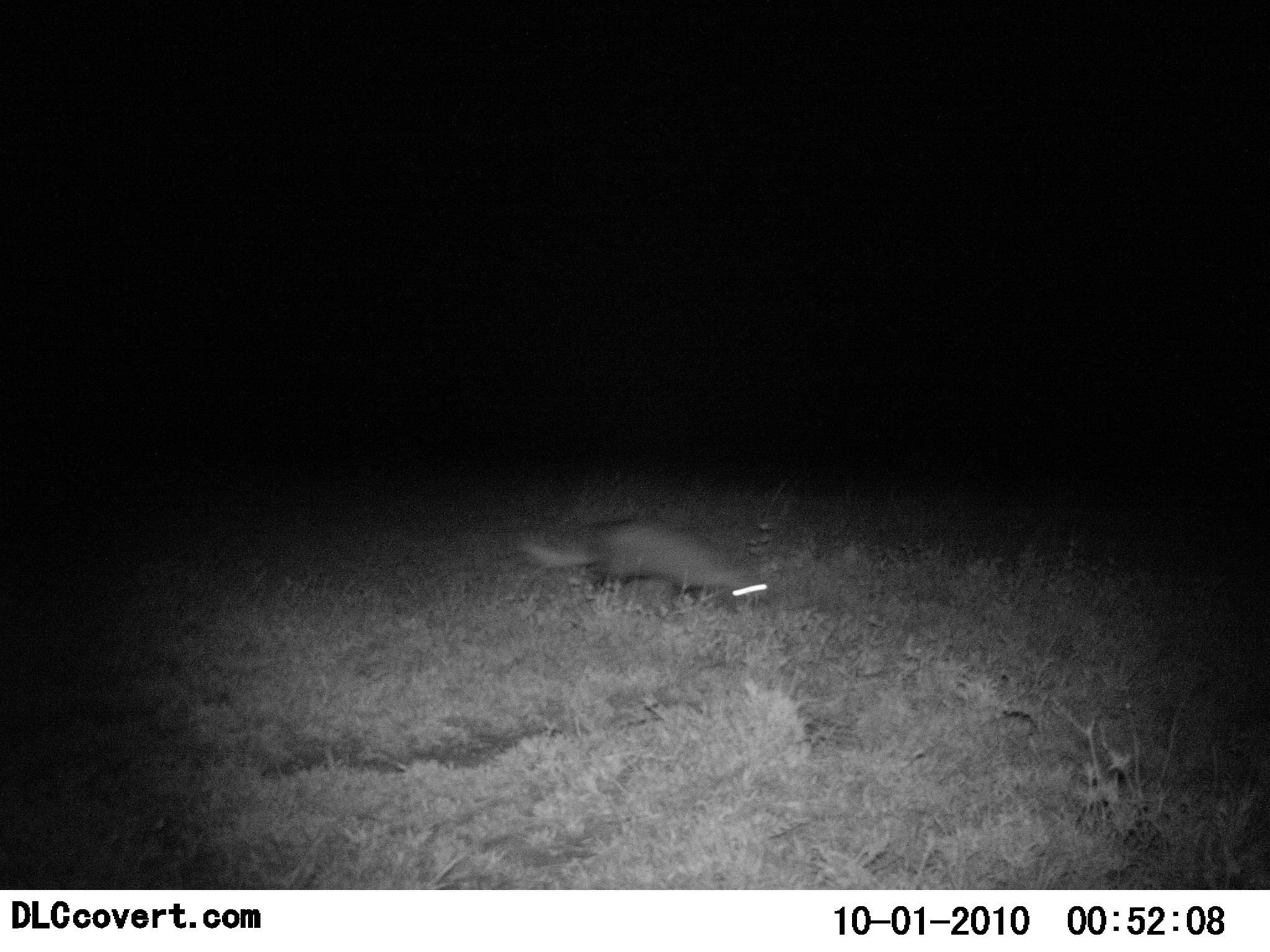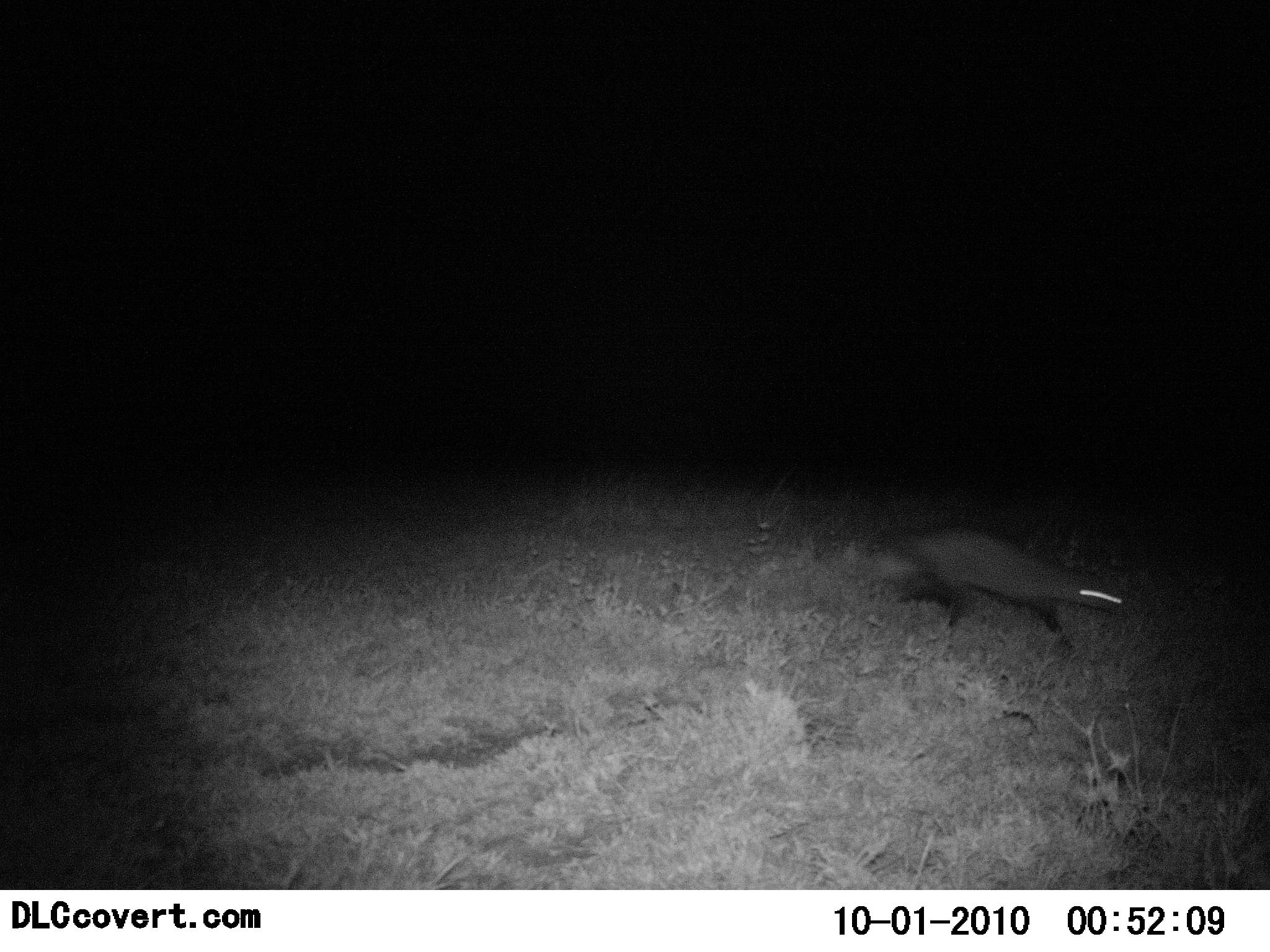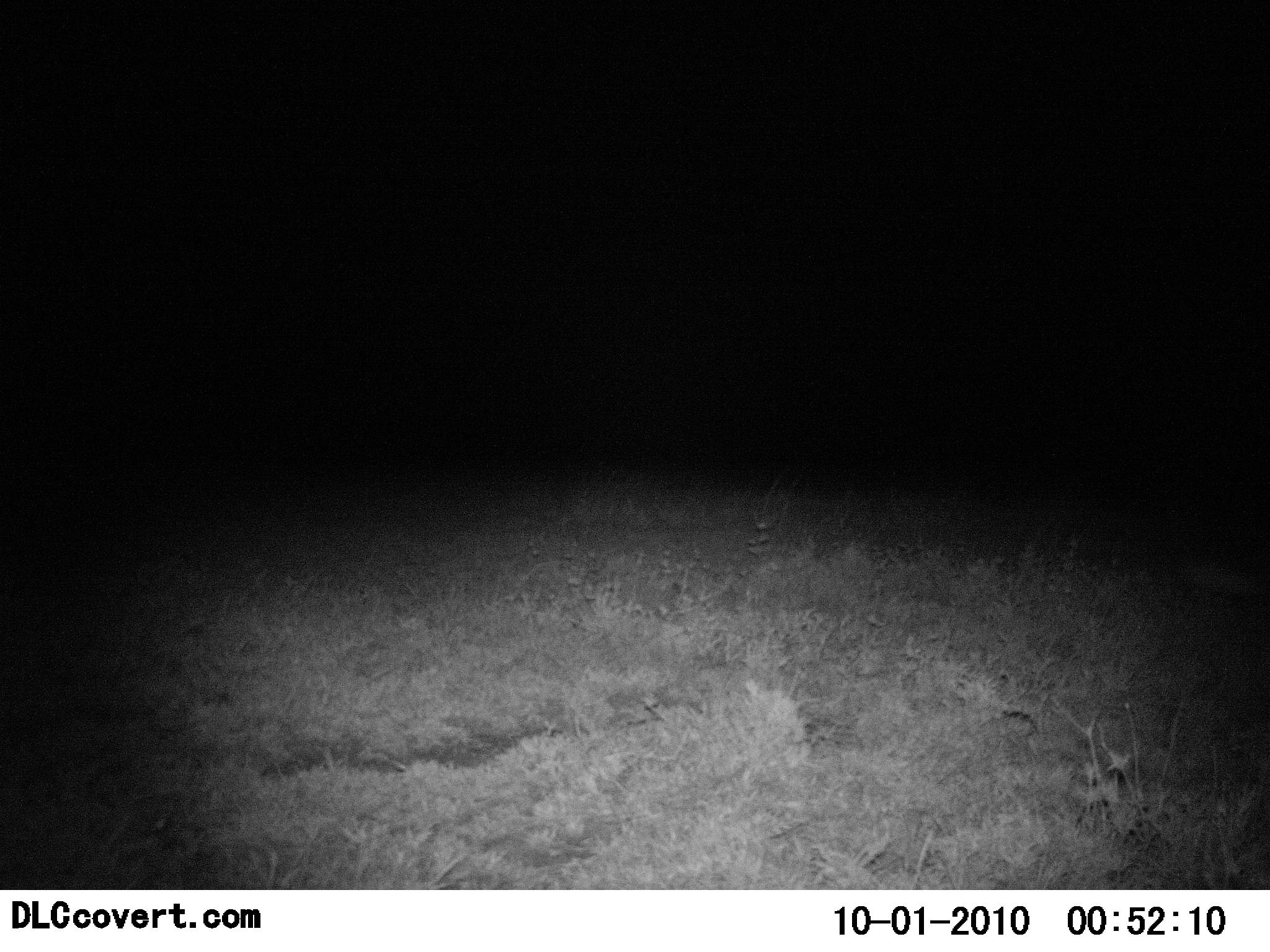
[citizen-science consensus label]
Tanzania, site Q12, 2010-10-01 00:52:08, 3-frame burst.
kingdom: Animalia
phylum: Chordata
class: Mammalia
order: Carnivora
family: Mustelidae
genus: Mellivora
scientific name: Mellivora capensis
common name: honey badger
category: honeybadger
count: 1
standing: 0%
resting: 0%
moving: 100%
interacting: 0%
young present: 0%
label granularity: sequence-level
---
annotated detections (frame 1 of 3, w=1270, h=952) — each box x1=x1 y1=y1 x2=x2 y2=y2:
animal: x1=518 y1=520 x2=768 y2=608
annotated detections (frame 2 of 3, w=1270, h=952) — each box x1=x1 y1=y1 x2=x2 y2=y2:
animal: x1=885 y1=526 x2=1129 y2=649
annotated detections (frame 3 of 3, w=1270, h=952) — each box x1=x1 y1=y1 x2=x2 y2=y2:
animal: x1=1191 y1=562 x2=1270 y2=598